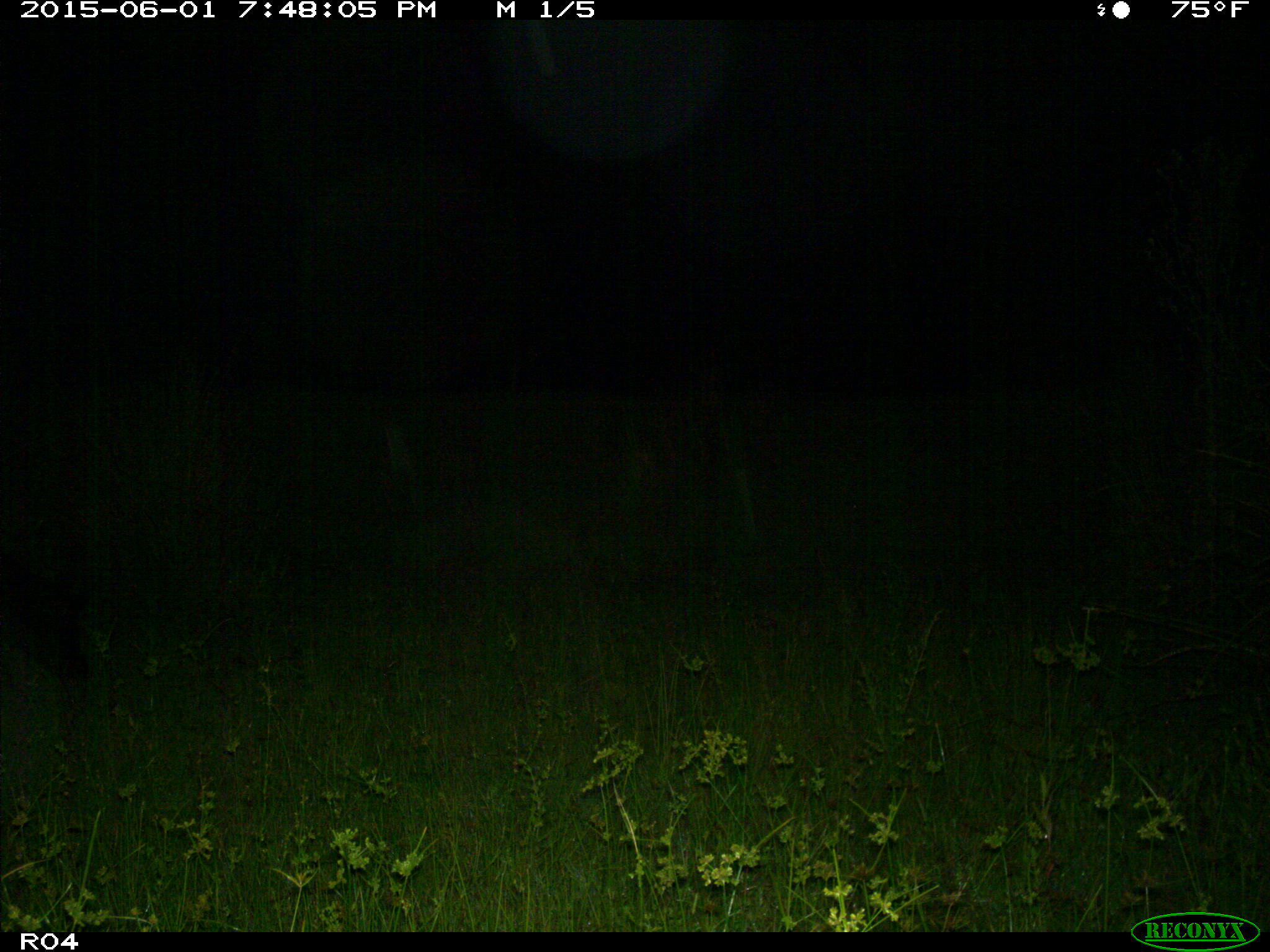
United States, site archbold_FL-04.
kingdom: Animalia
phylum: Chordata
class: Mammalia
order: Artiodactyla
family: Suidae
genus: Sus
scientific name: Sus scrofa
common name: wild boar